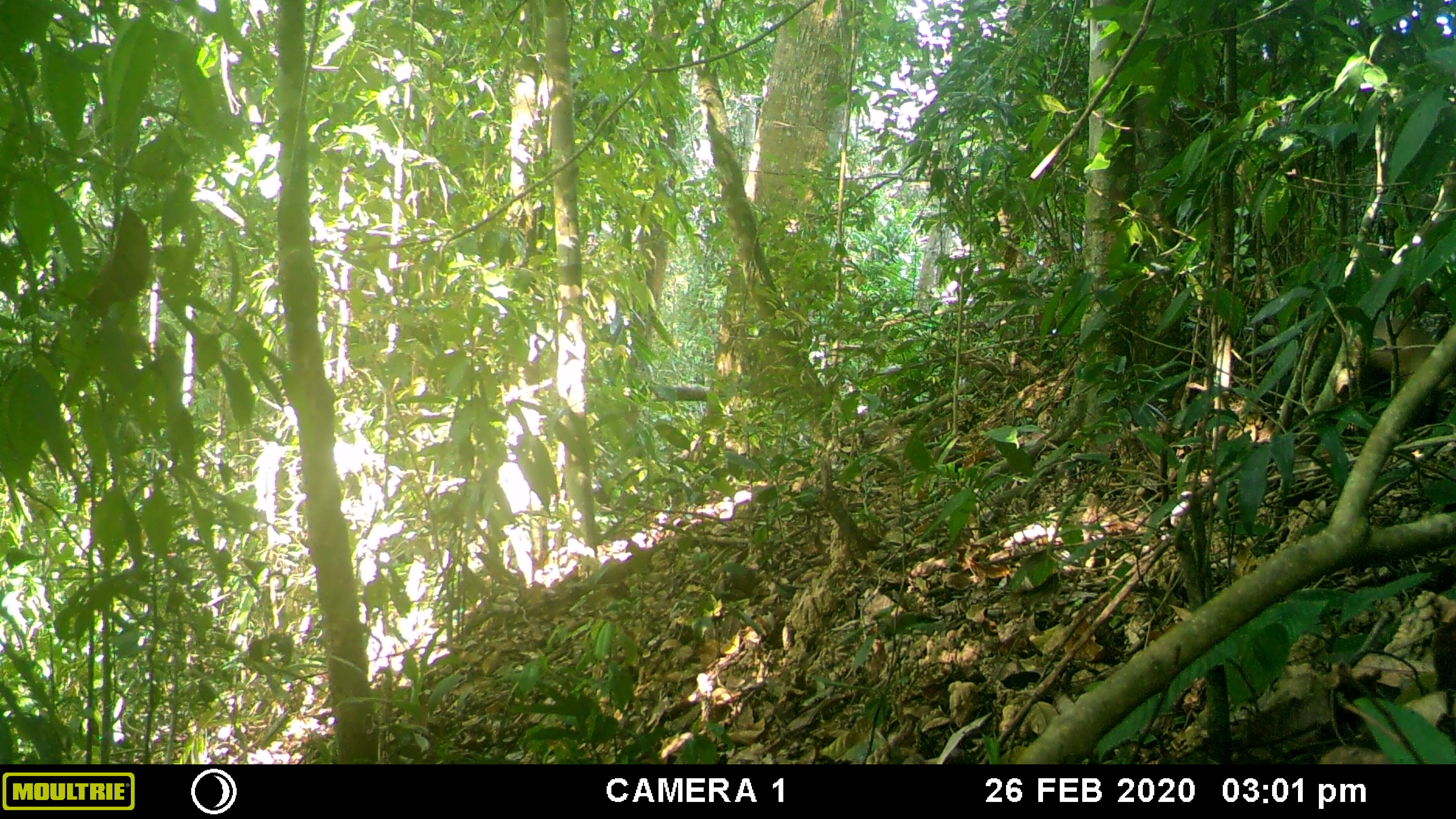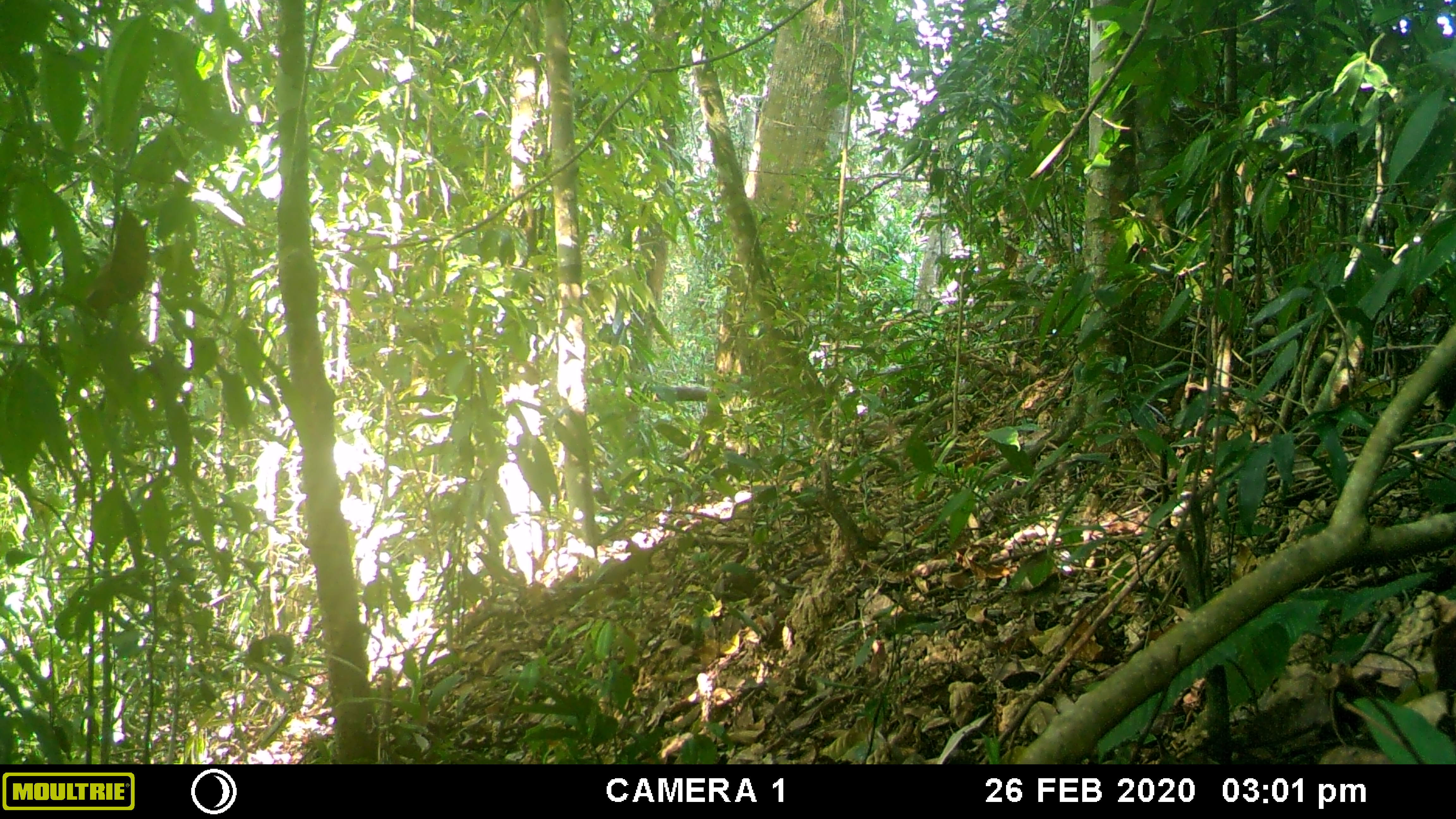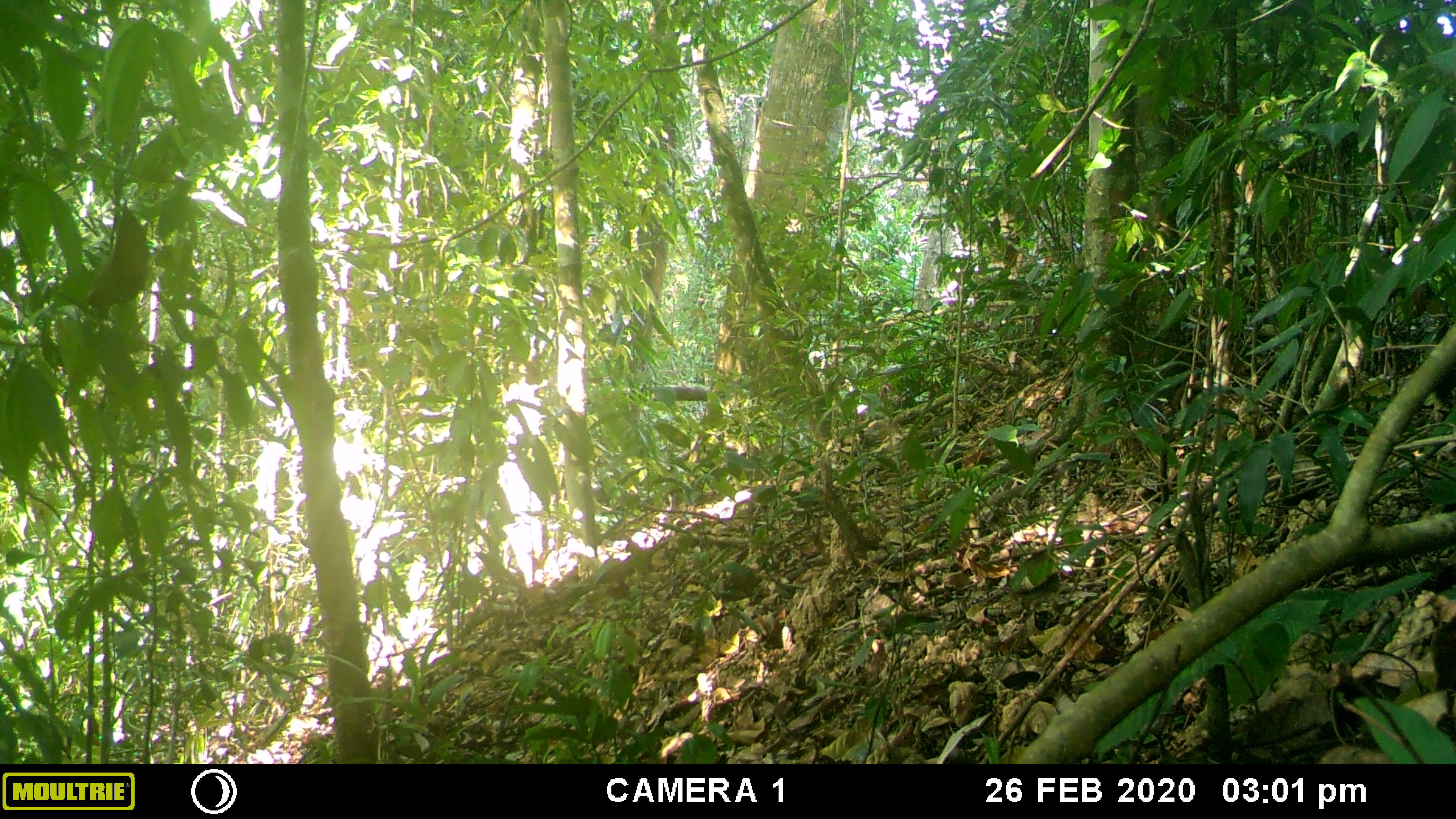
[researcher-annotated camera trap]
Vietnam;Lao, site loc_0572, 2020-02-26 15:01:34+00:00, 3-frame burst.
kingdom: Animalia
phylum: Chordata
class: Mammalia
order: Carnivora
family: Mustelidae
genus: Martes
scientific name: Martes flavigula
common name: yellow-throated marten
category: yellow throated marten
Yellow throated marten (yellow-throated marten) (Martes flavigula). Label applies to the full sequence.